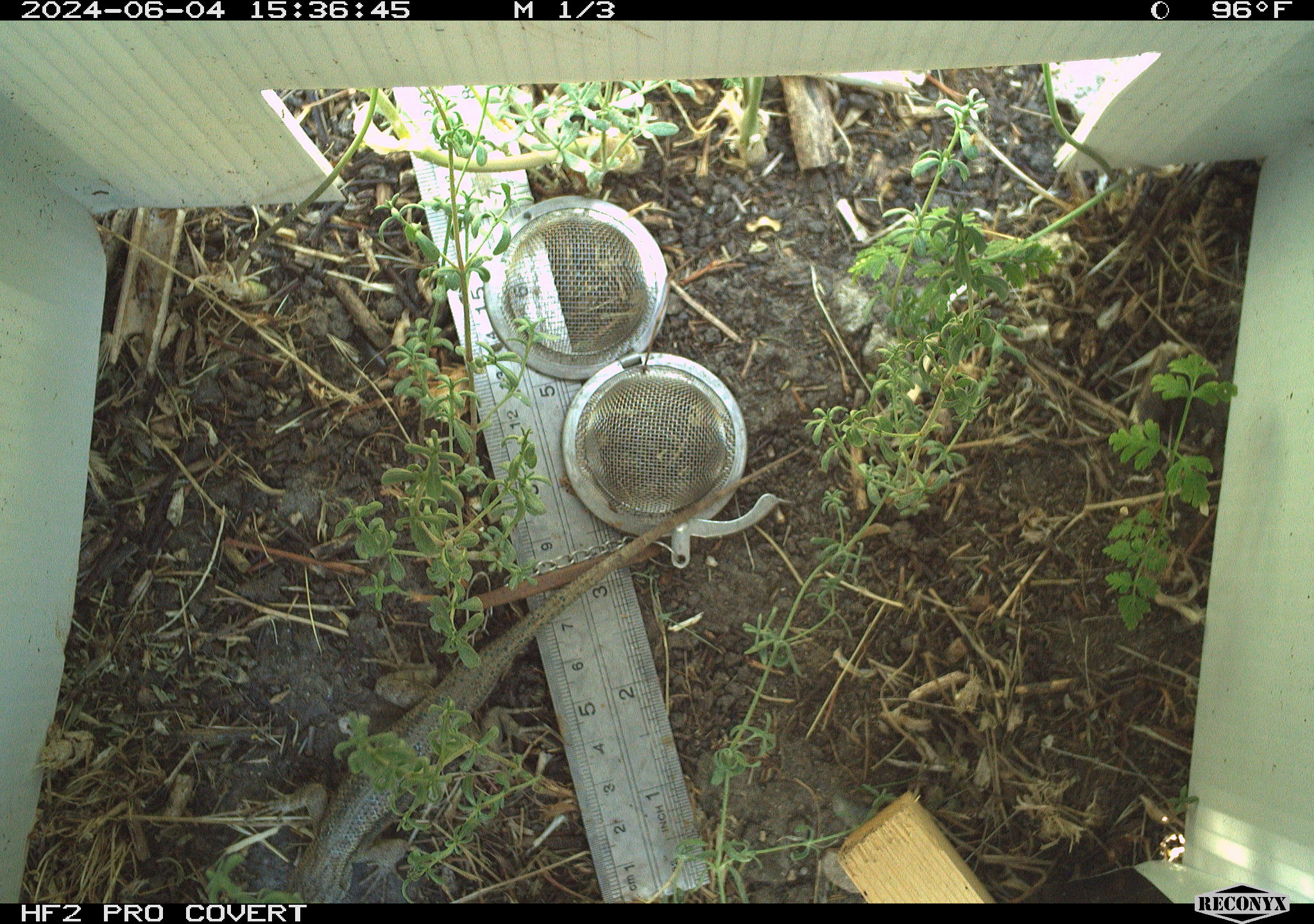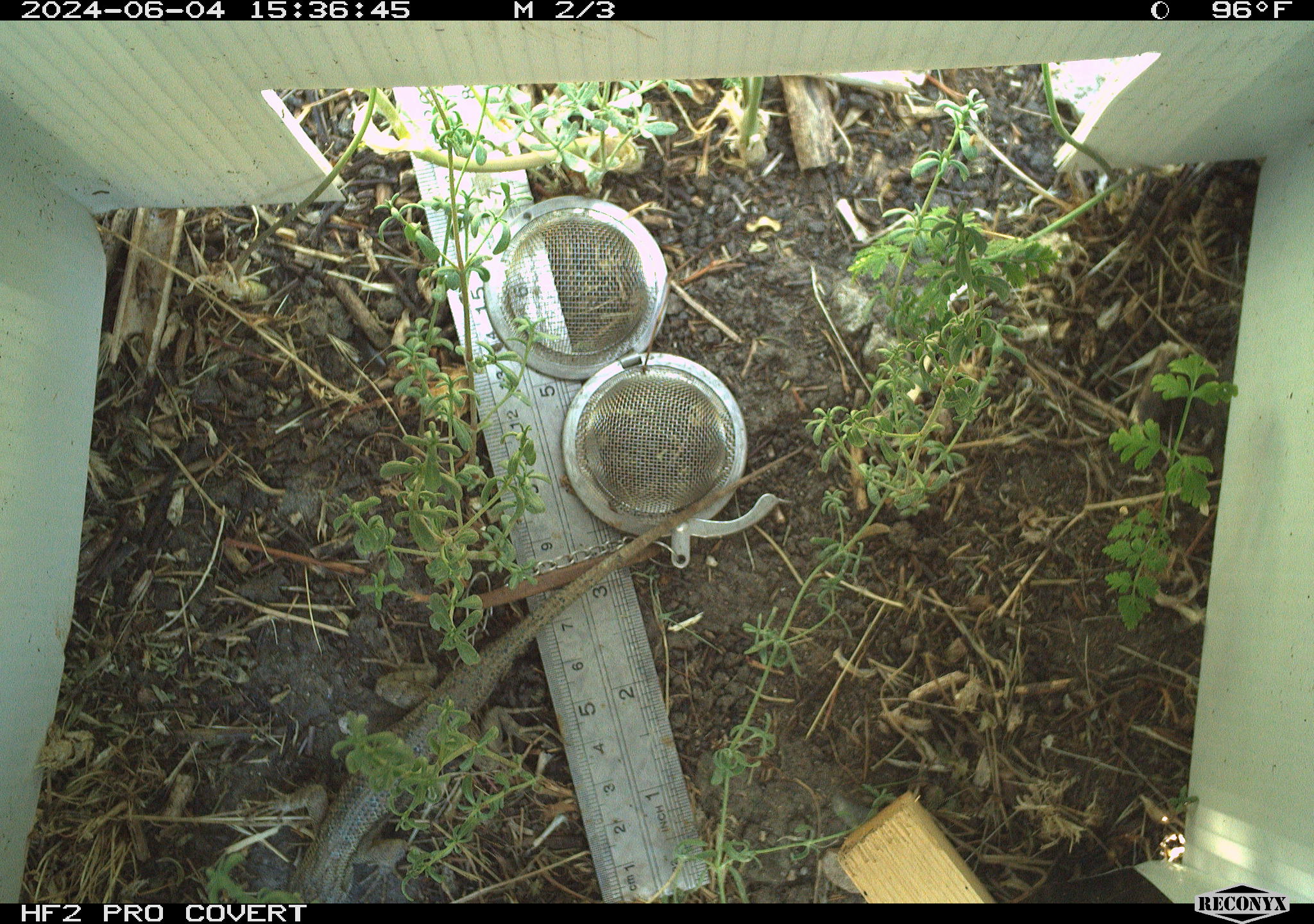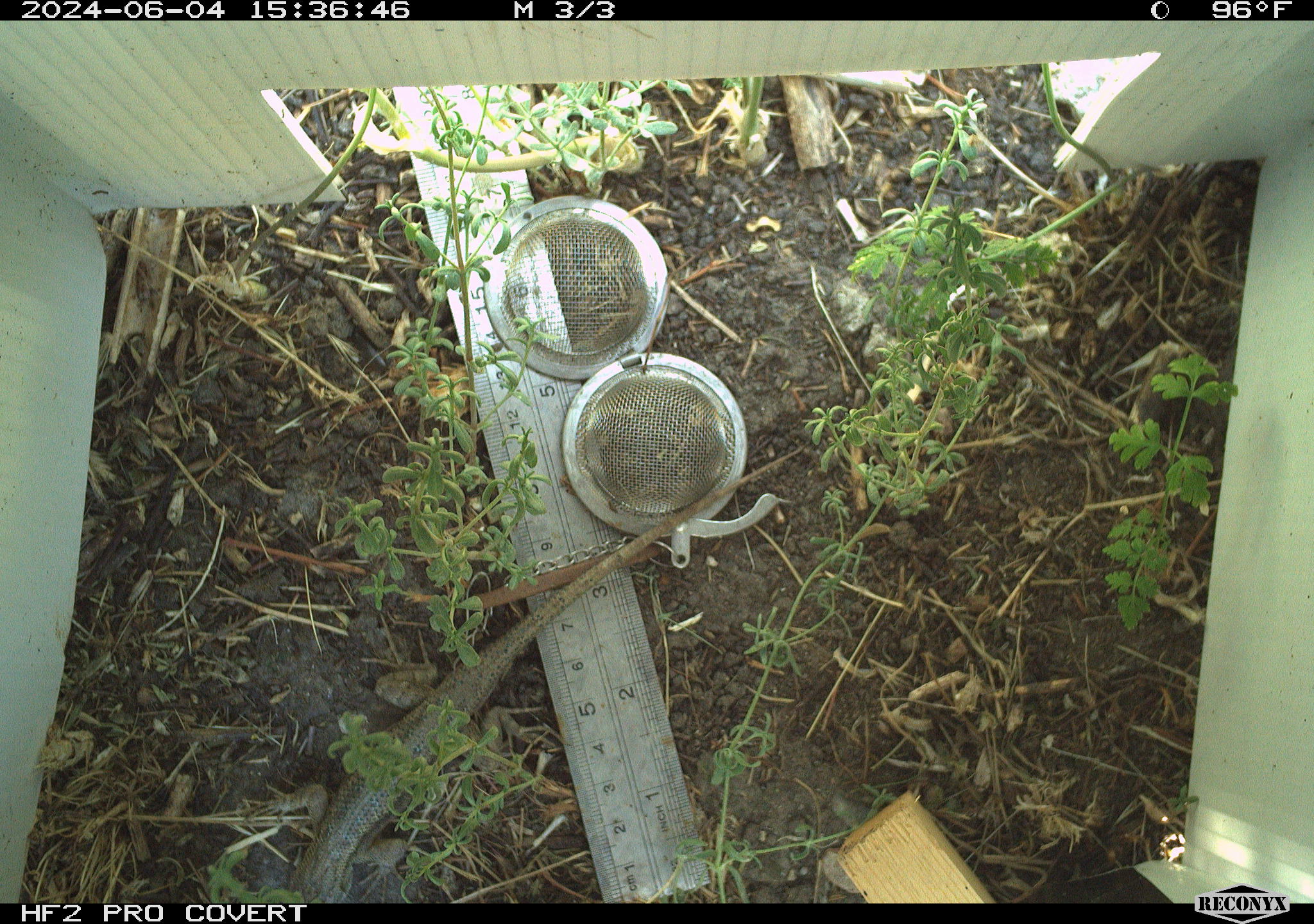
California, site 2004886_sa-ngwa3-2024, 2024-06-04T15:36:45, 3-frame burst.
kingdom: Animalia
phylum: Chordata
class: Reptilia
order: Squamata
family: Phrynosomatidae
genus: Sceloporus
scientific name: Sceloporus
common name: spiny lizards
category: sceloporus species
Sceloporus species (spiny lizards) (Sceloporus).